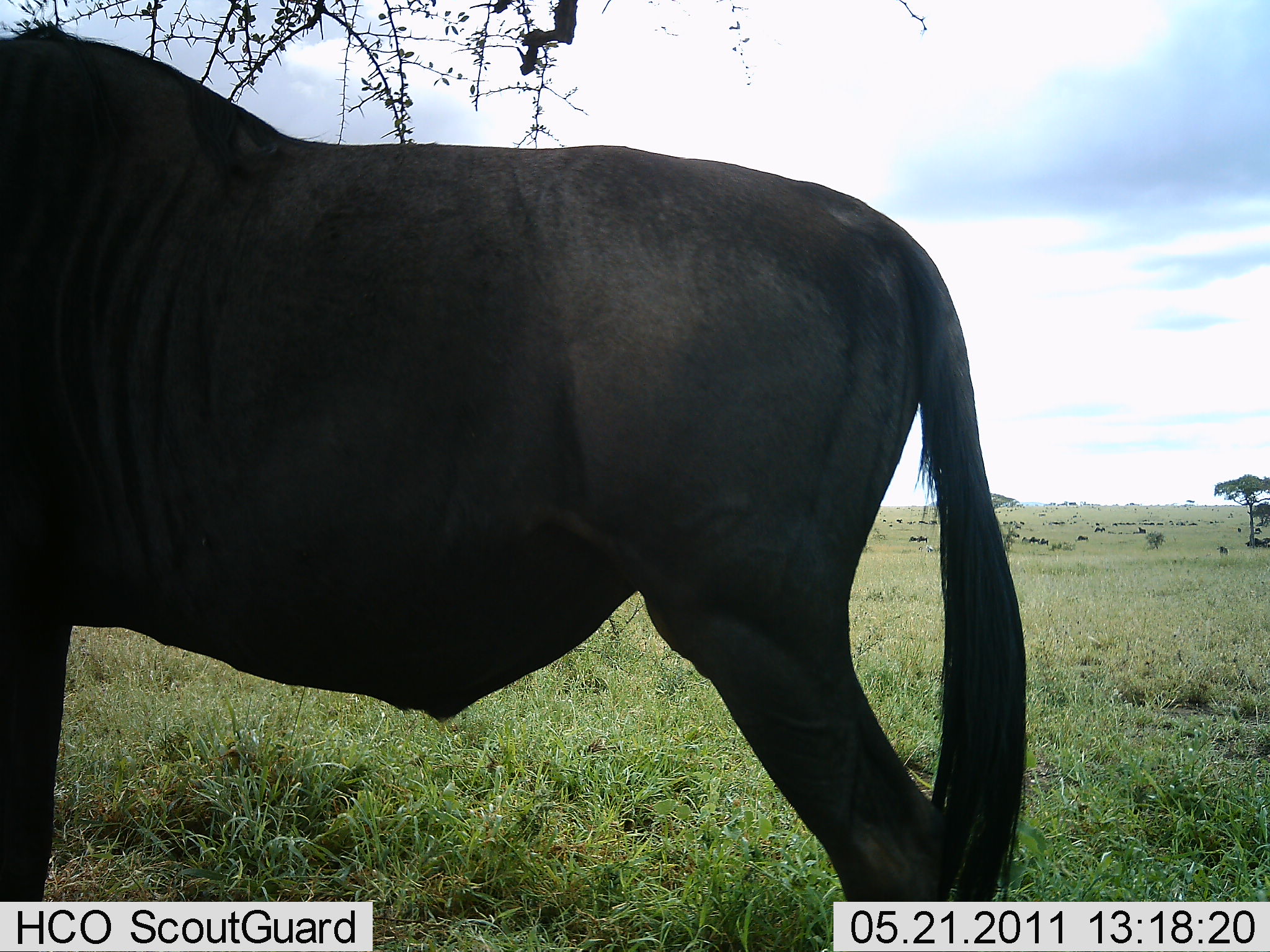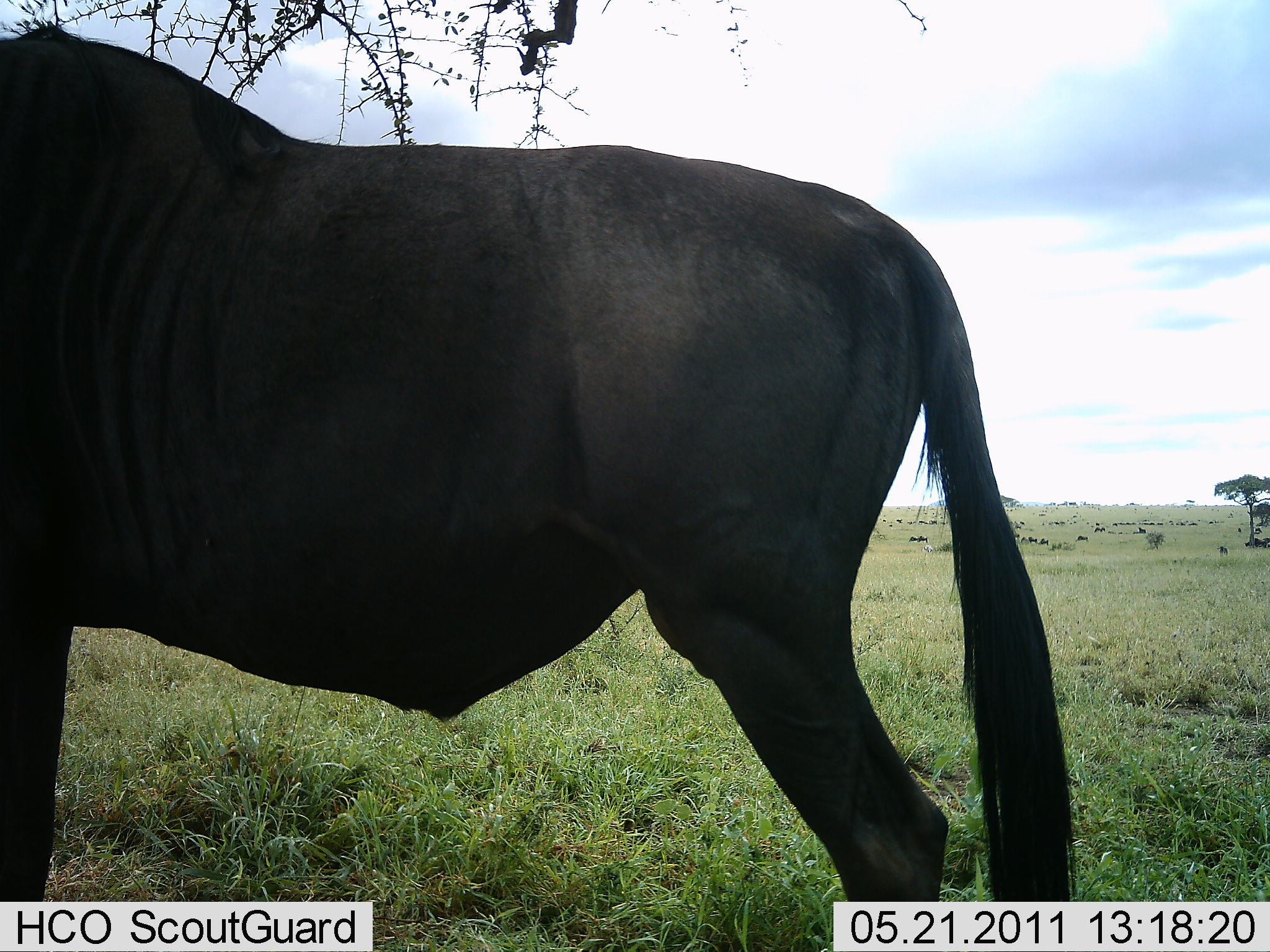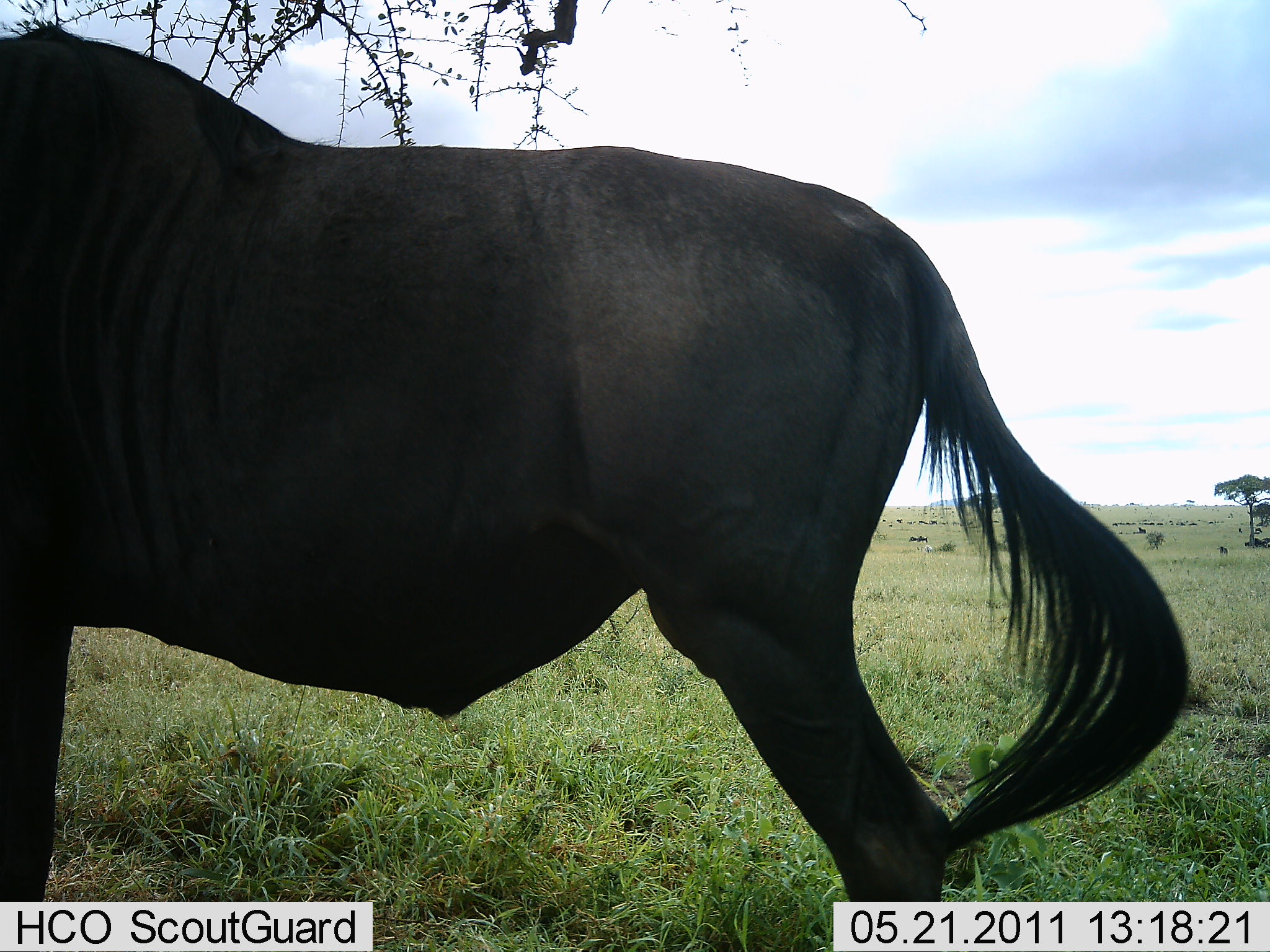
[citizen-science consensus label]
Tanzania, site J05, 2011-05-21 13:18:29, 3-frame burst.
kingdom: Animalia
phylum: Chordata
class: Mammalia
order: Artiodactyla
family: Bovidae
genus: Connochaetes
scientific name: Connochaetes taurinus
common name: blue wildebeest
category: wildebeest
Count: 1.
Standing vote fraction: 100%.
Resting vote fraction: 0%.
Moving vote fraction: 0%.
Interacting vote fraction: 0%.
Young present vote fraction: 0%.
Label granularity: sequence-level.